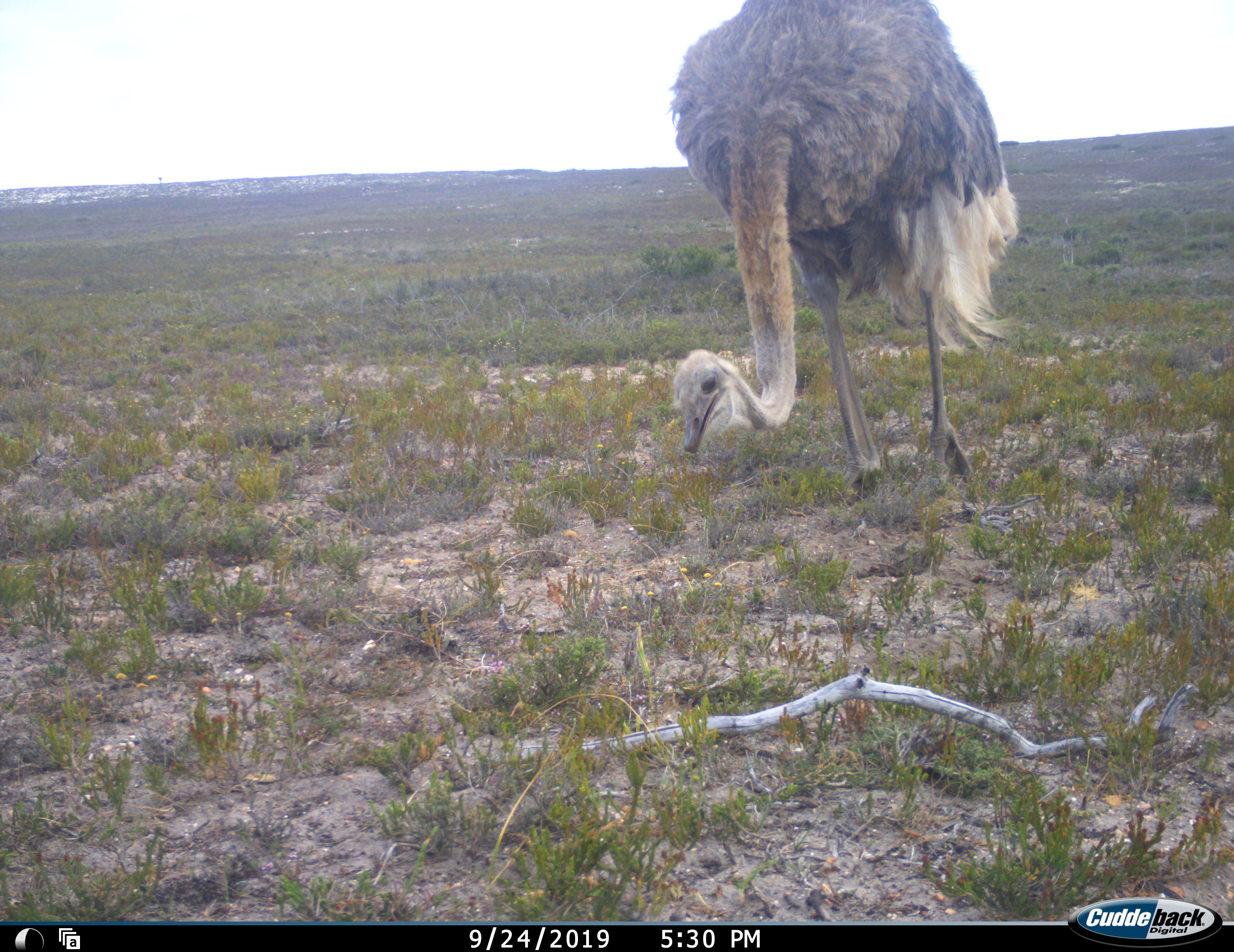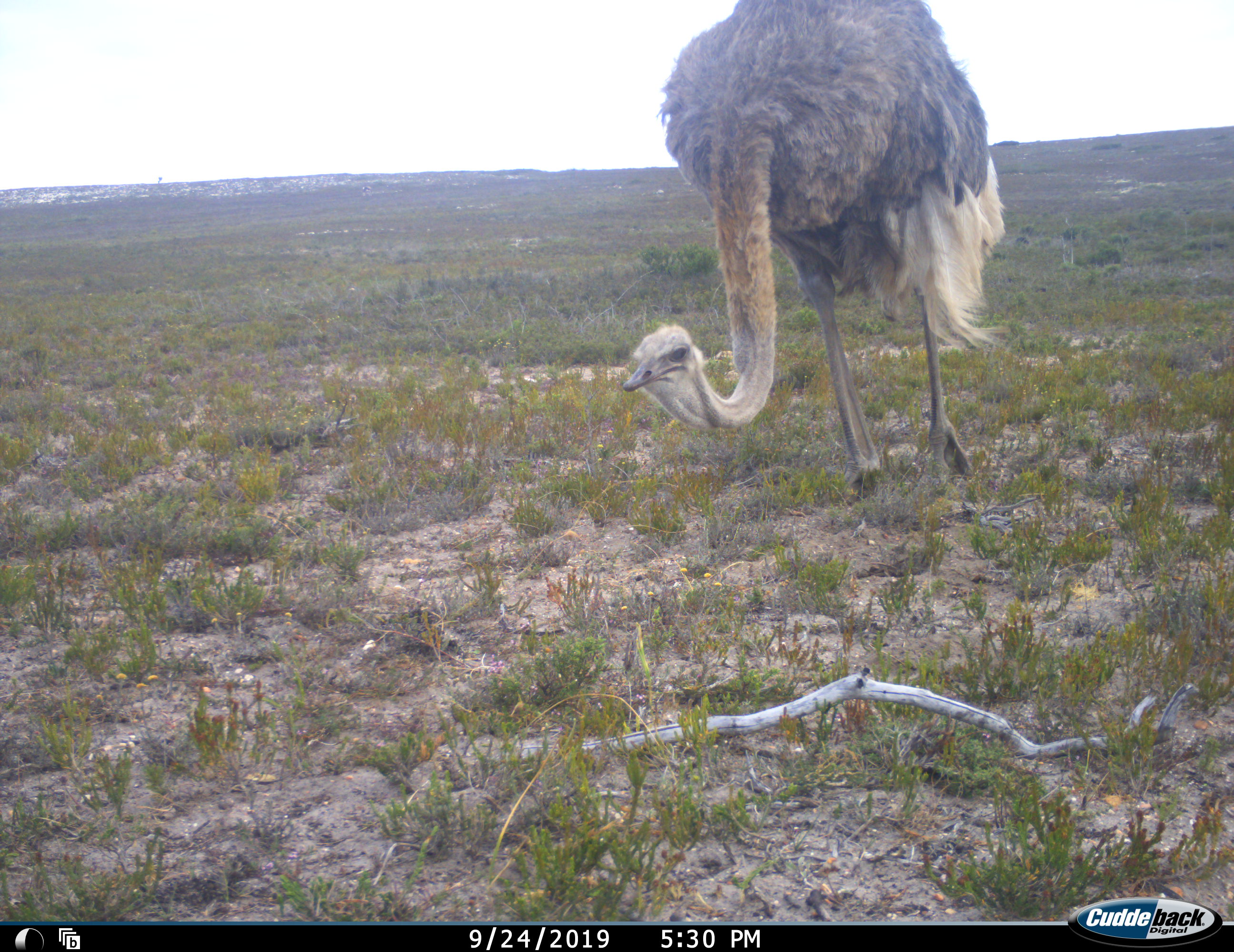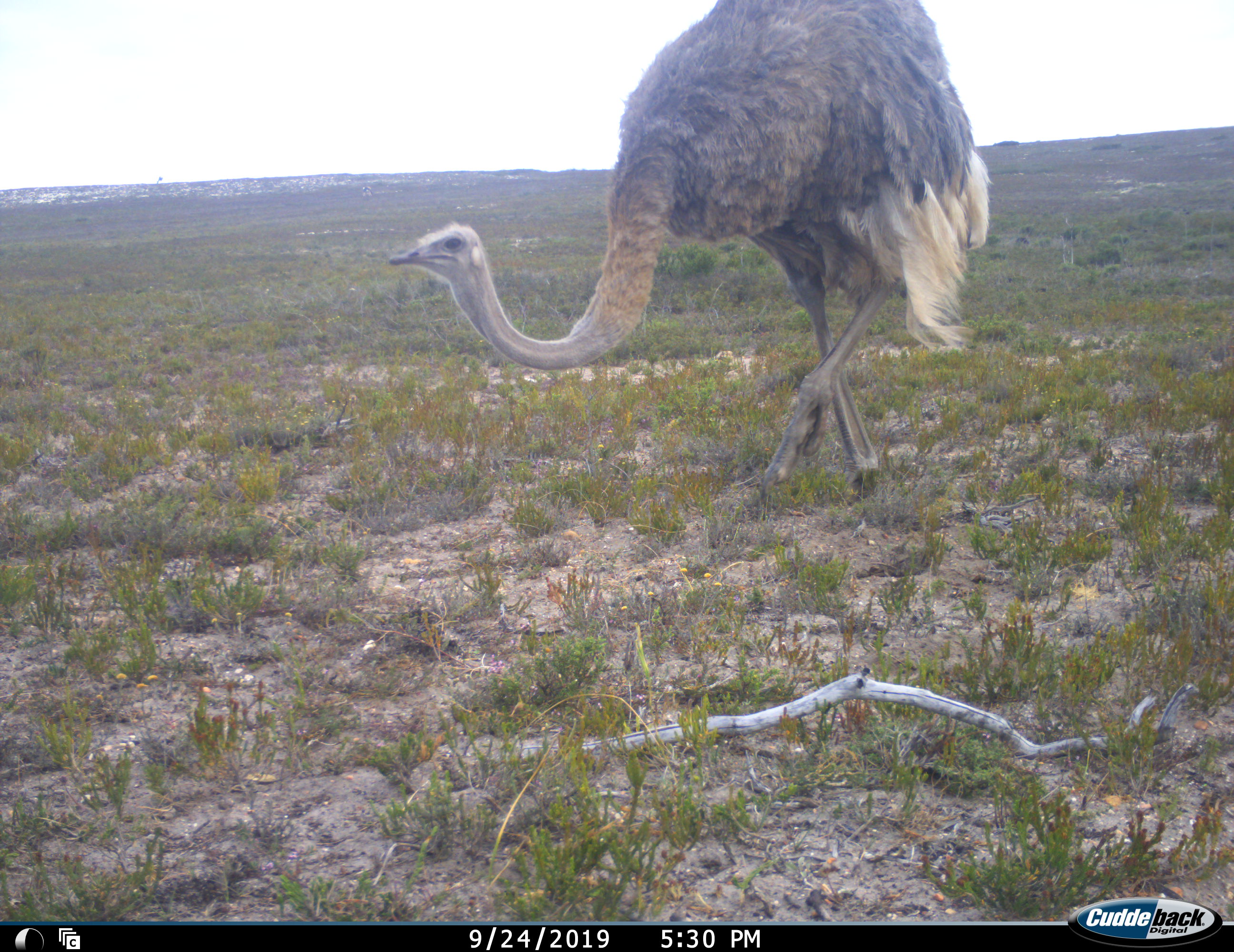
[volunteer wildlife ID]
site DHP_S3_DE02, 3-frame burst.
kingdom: Animalia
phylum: Chordata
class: Aves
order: Struthioniformes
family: Struthionidae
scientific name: Struthionidae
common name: ostrich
Ostrich (Struthionidae), count 1. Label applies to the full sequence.